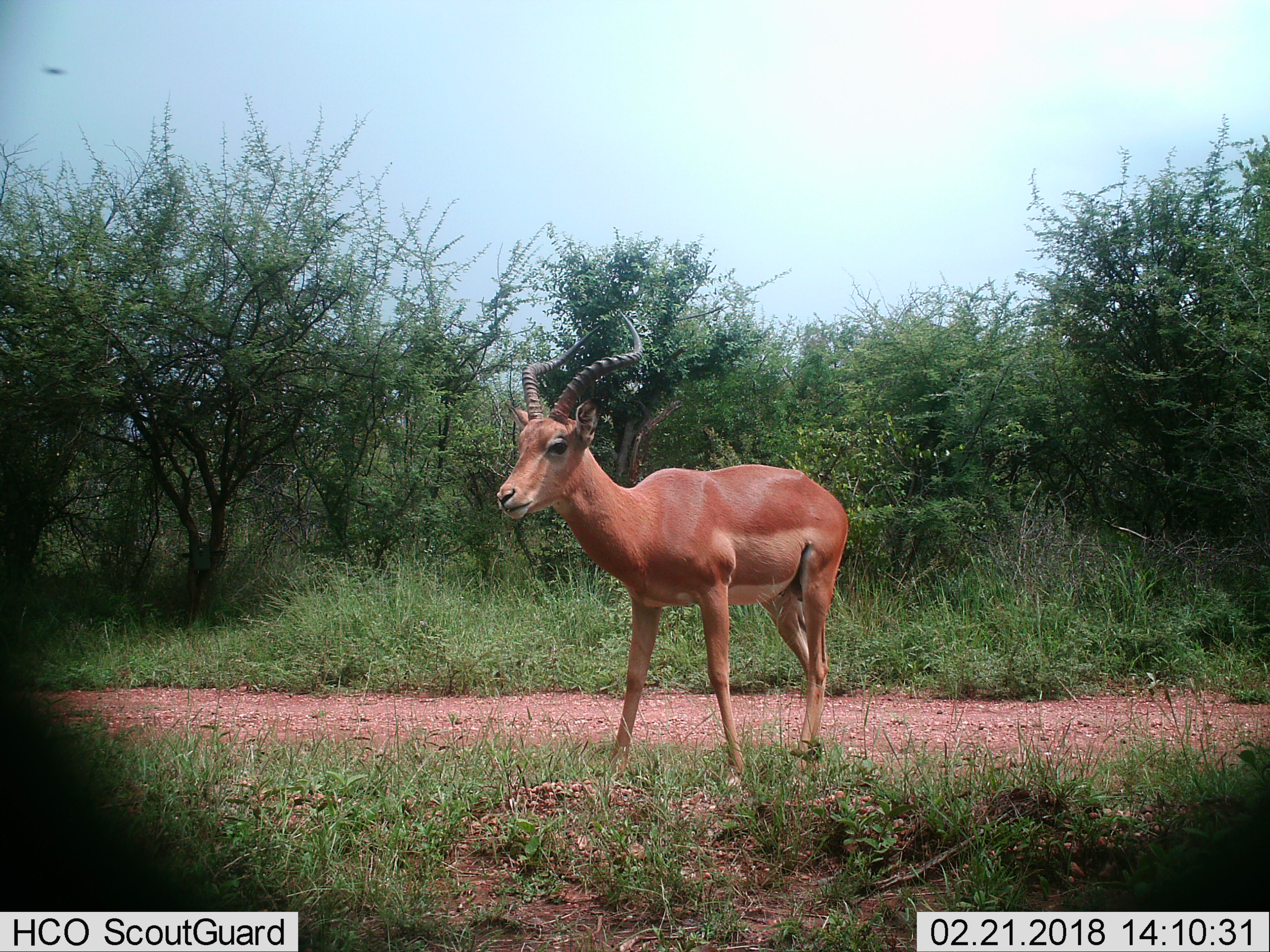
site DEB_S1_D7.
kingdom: Animalia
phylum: Chordata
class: Mammalia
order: Artiodactyla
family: Bovidae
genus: Aepyceros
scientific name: Aepyceros melampus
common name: impala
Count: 1.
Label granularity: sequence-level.